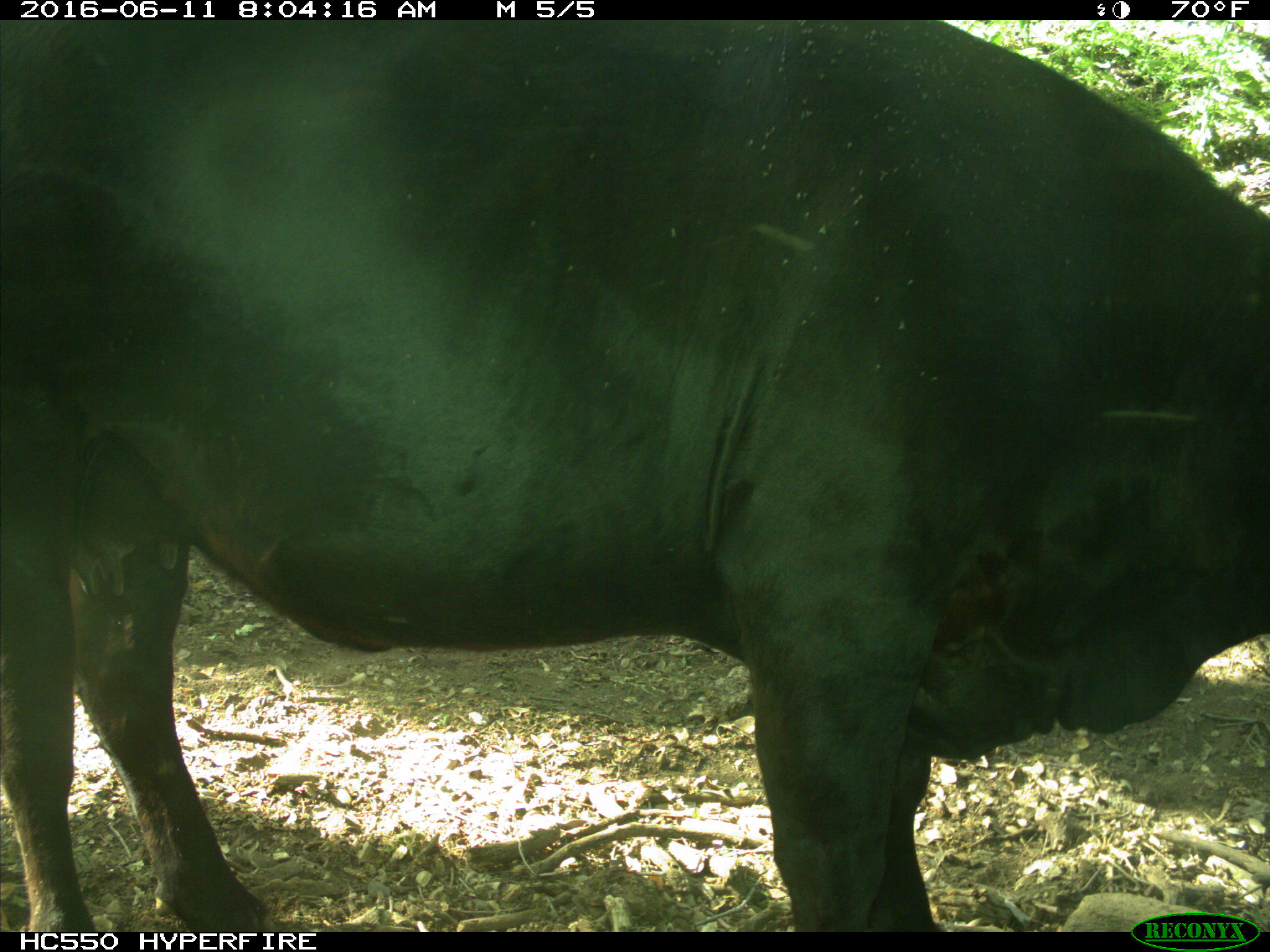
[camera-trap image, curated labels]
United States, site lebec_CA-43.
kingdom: Animalia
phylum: Chordata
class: Mammalia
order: Artiodactyla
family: Bovidae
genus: Bos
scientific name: Bos taurus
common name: domestic cow